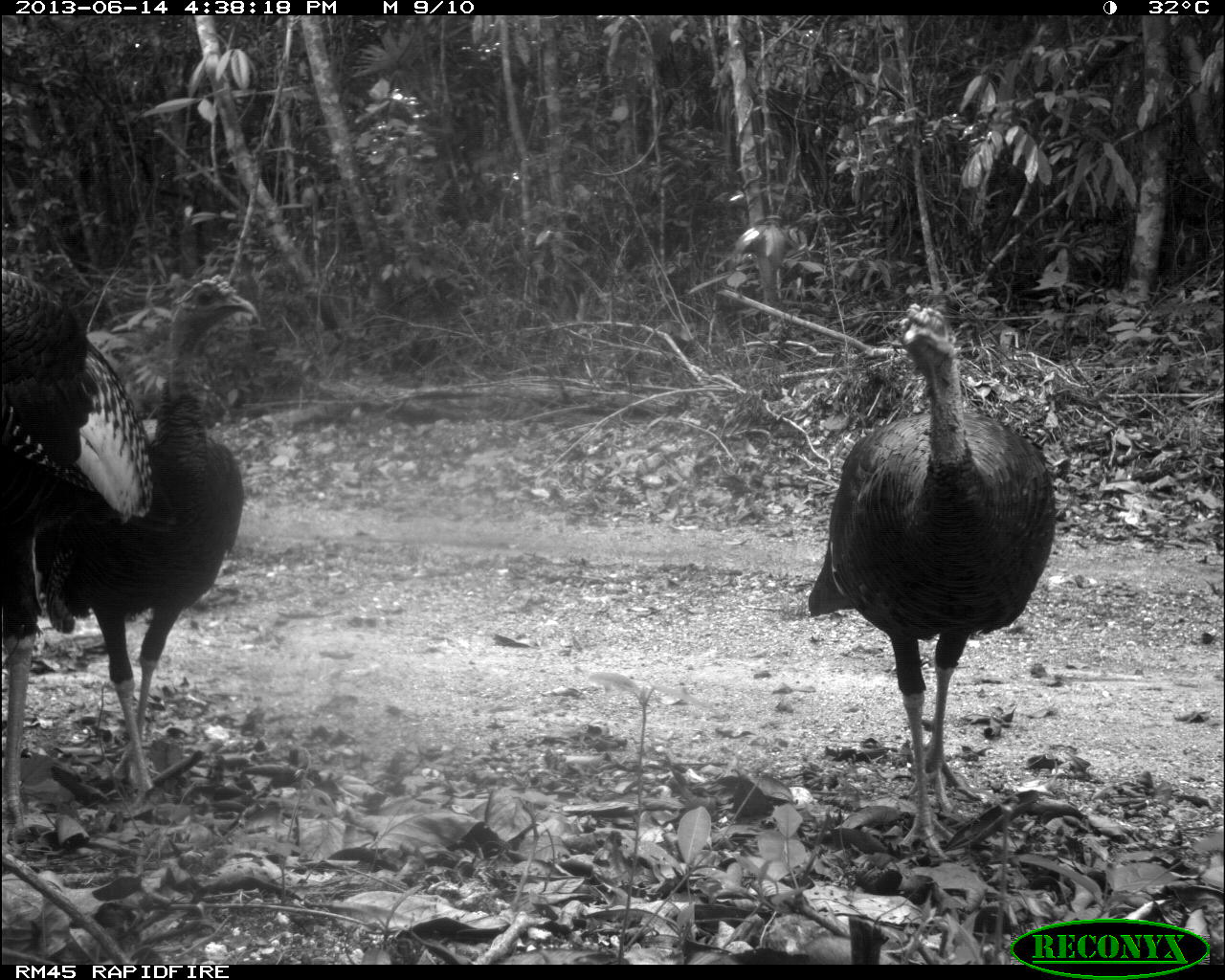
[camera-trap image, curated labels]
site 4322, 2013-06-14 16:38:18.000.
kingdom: Animalia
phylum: Chordata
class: Aves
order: Galliformes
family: Phasianidae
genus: Meleagris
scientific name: Meleagris ocellata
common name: ocellated turkey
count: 3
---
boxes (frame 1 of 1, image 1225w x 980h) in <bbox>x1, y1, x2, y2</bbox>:
meleagris ocellata: <bbox>805, 300, 1056, 866</bbox>; <bbox>58, 270, 259, 794</bbox>; <bbox>0, 267, 156, 848</bbox>